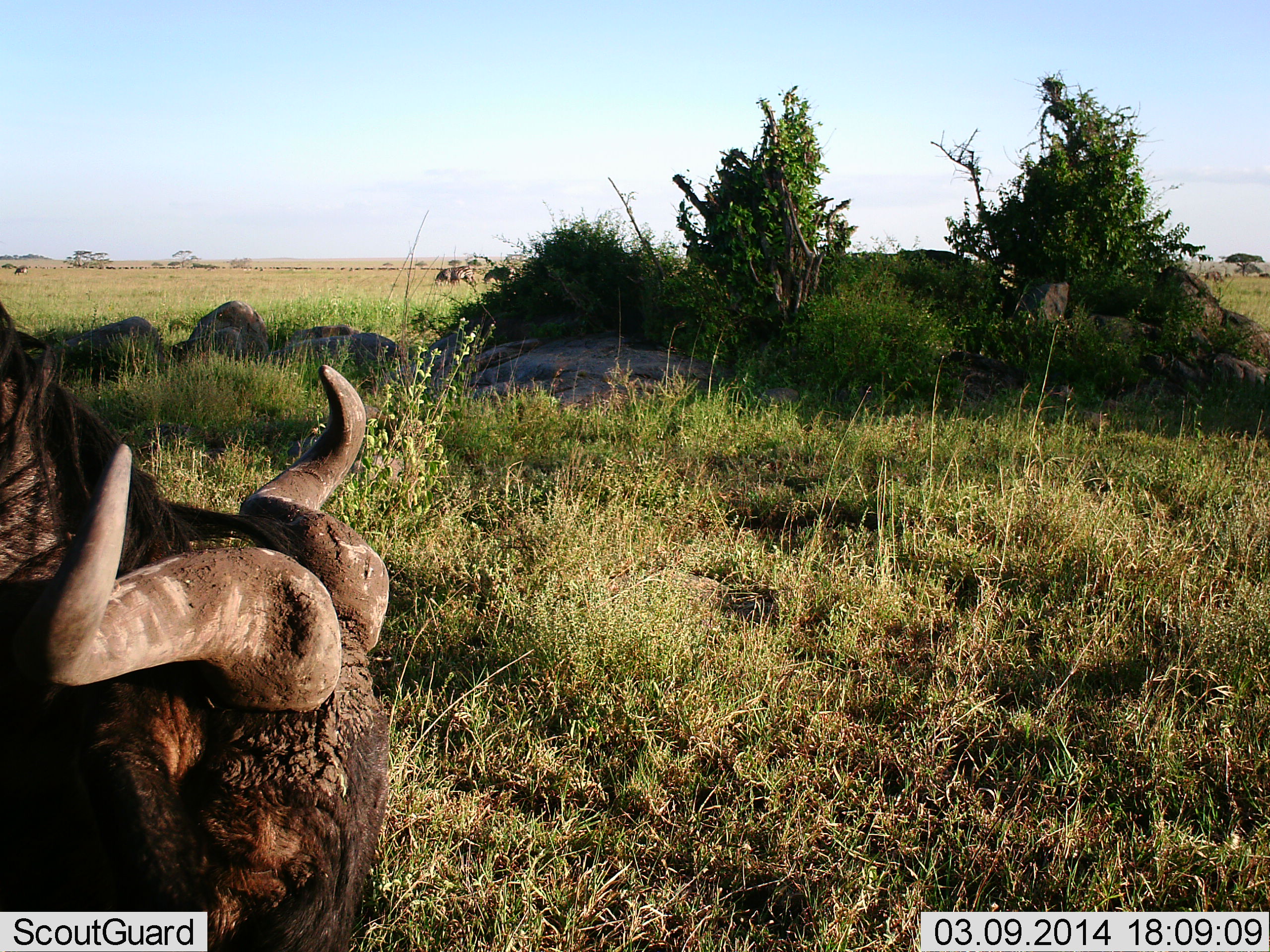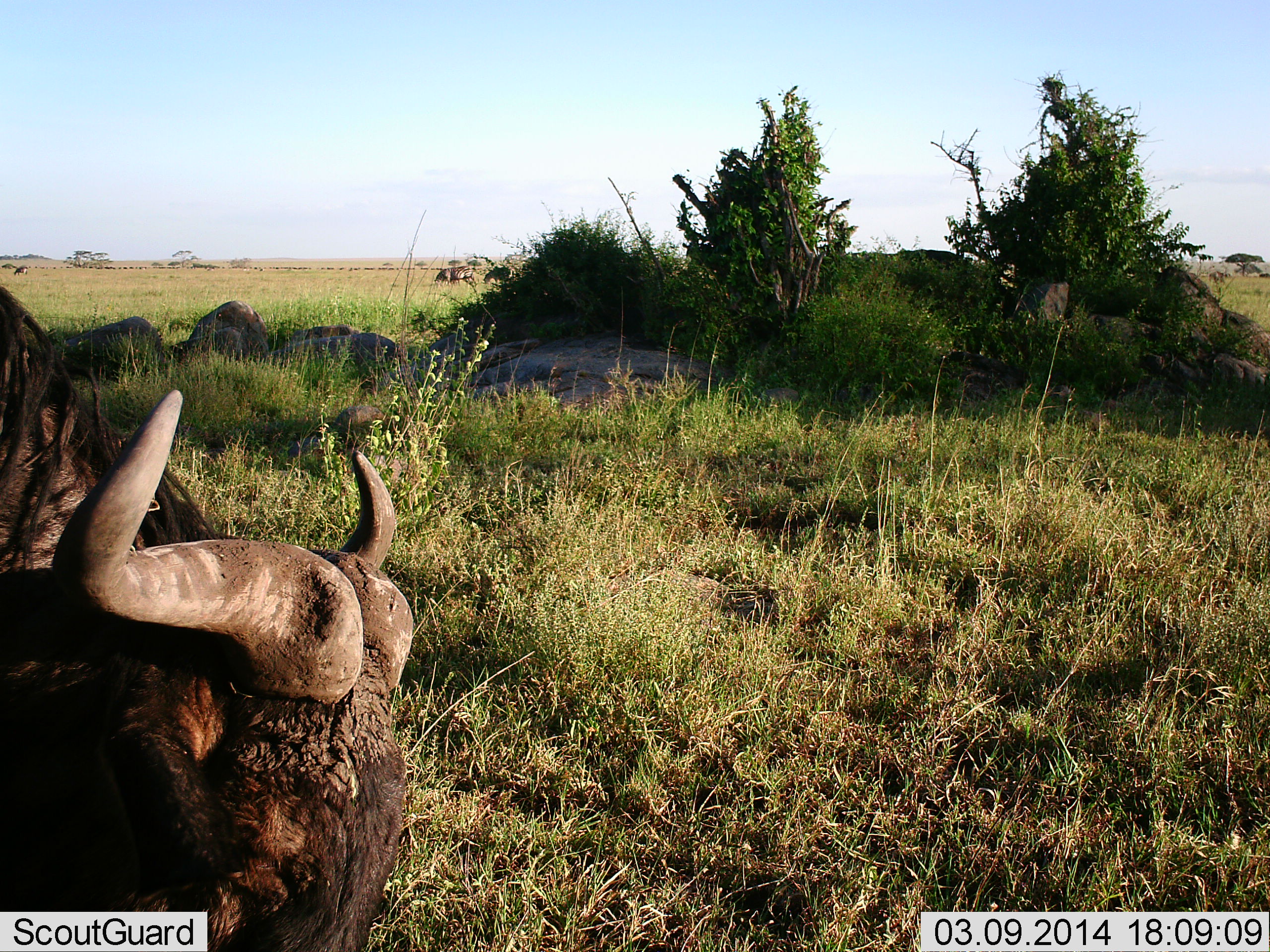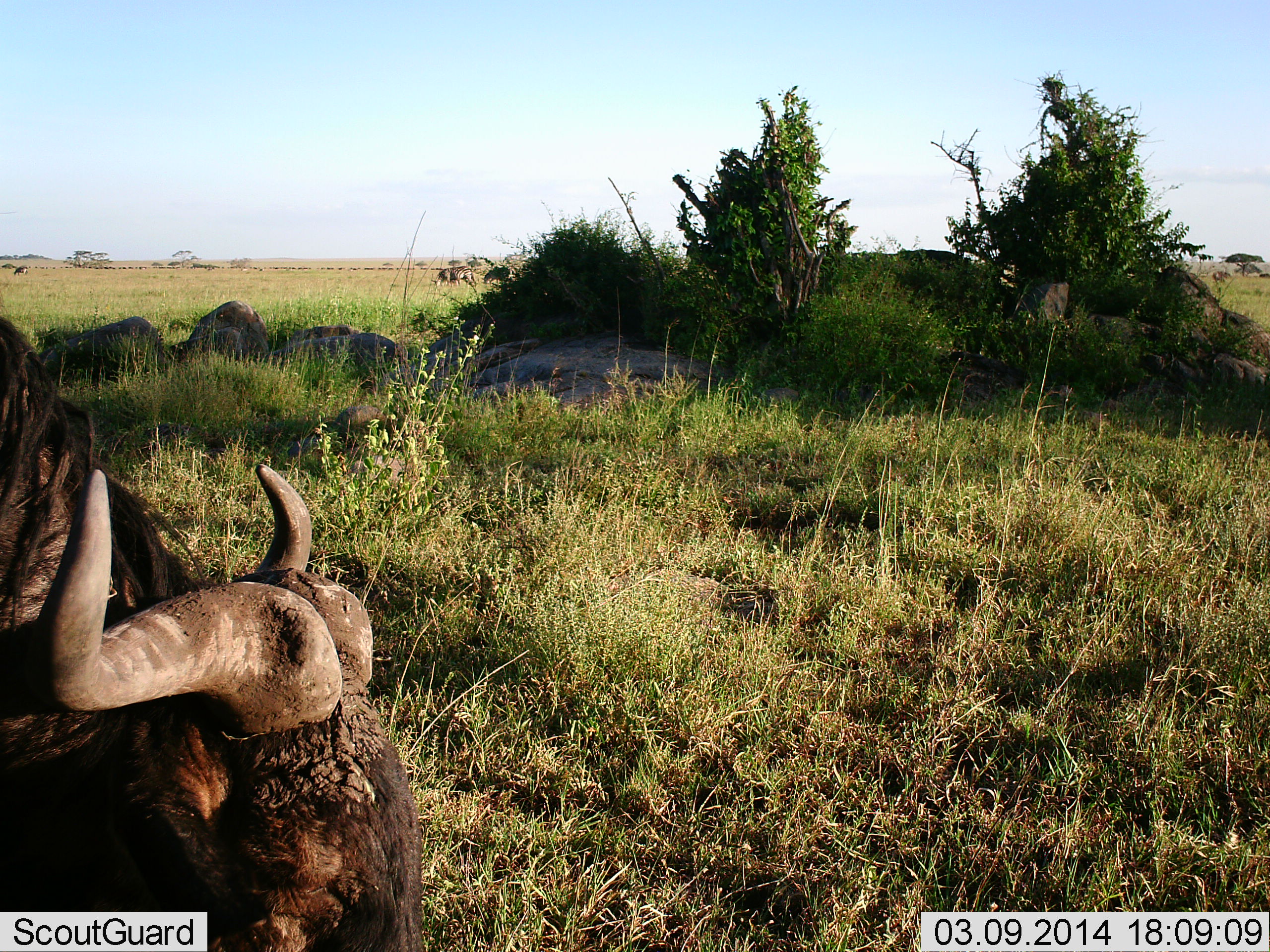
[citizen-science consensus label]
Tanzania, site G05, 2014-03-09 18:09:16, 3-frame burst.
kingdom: Animalia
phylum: Chordata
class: Mammalia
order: Artiodactyla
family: Bovidae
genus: Syncerus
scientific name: Syncerus caffer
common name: cape buffalo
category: buffalo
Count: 1.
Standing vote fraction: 50%.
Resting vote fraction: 10%.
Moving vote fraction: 10%.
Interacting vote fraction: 0%.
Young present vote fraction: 0%.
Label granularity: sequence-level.